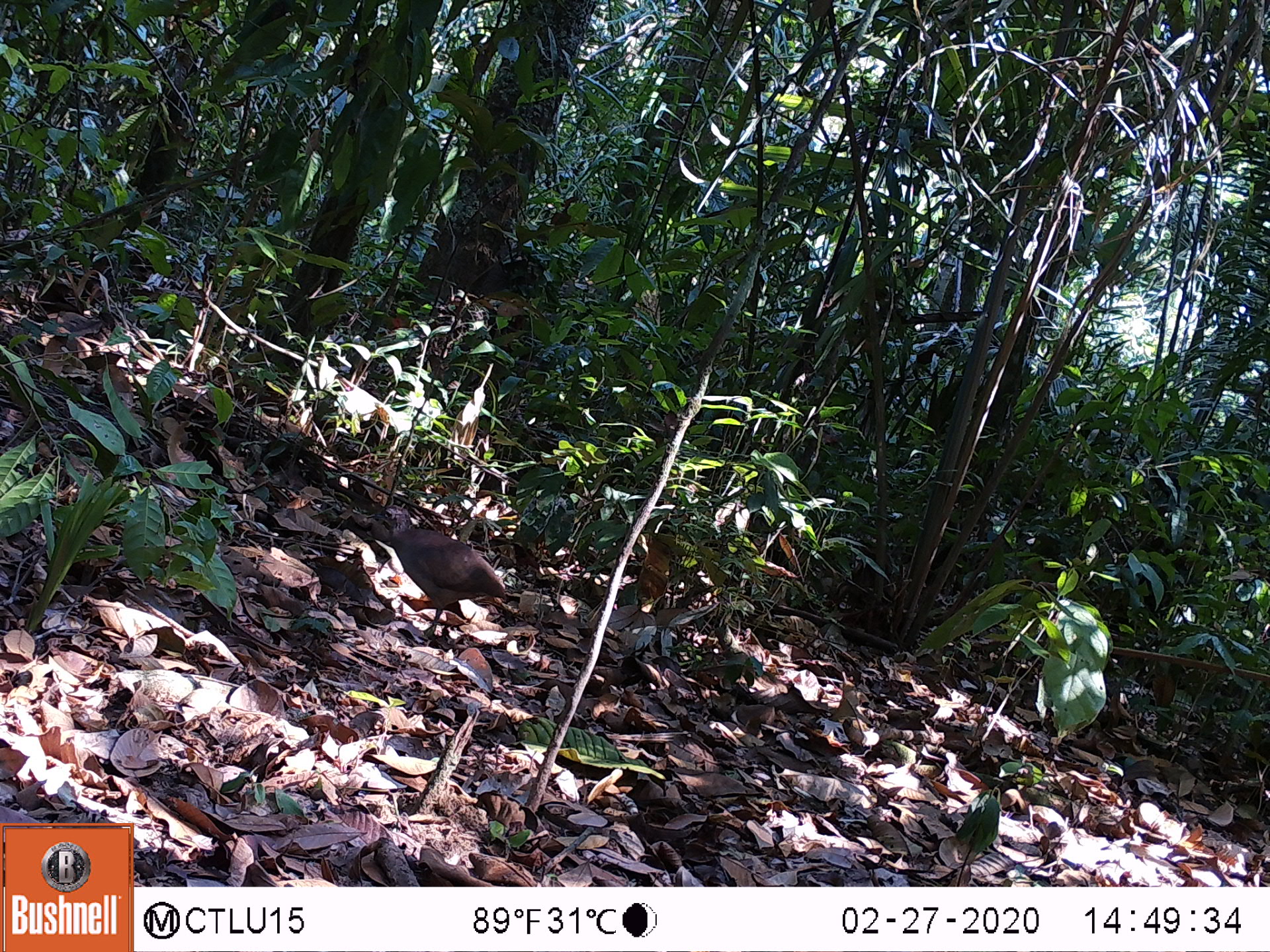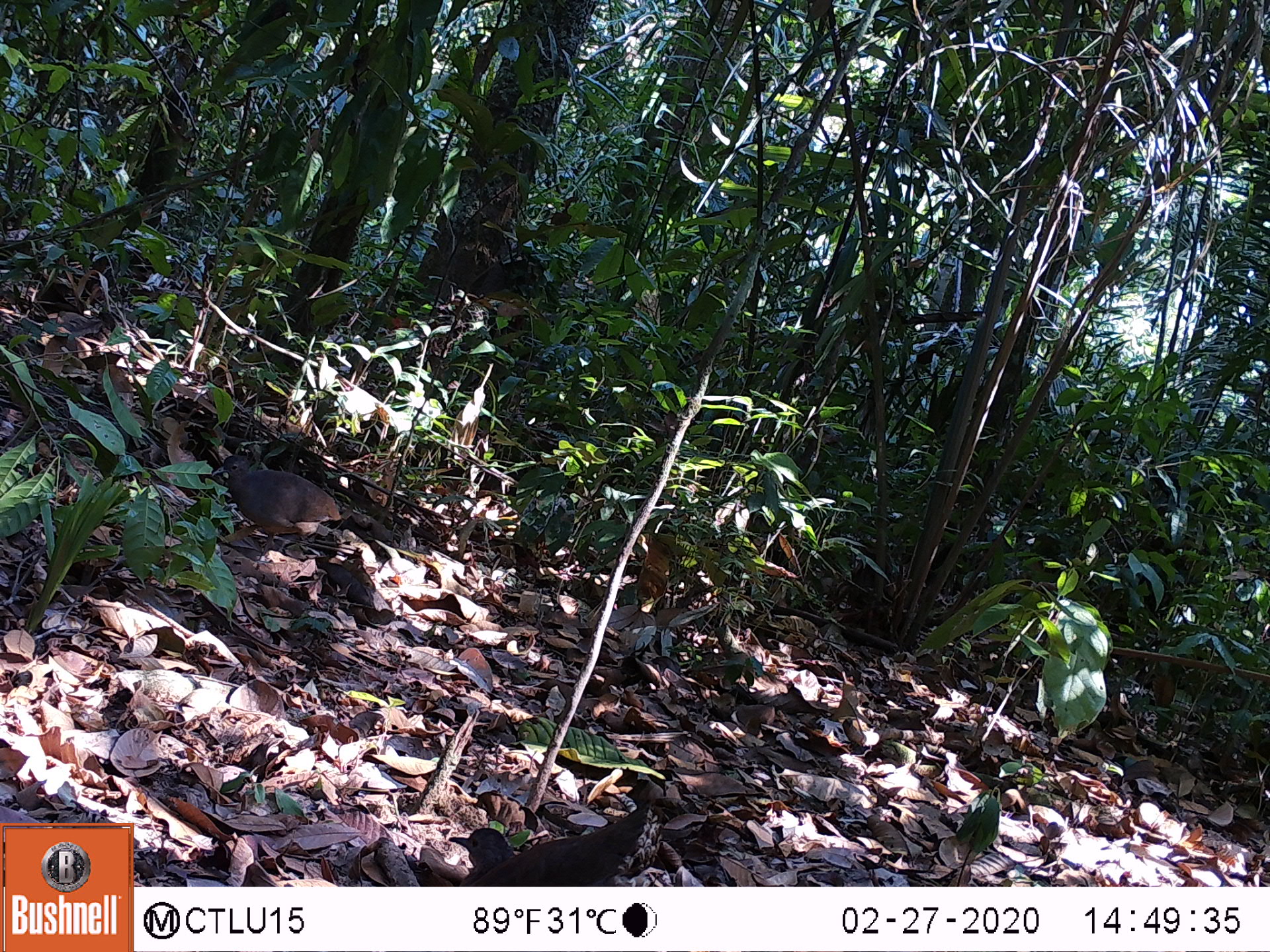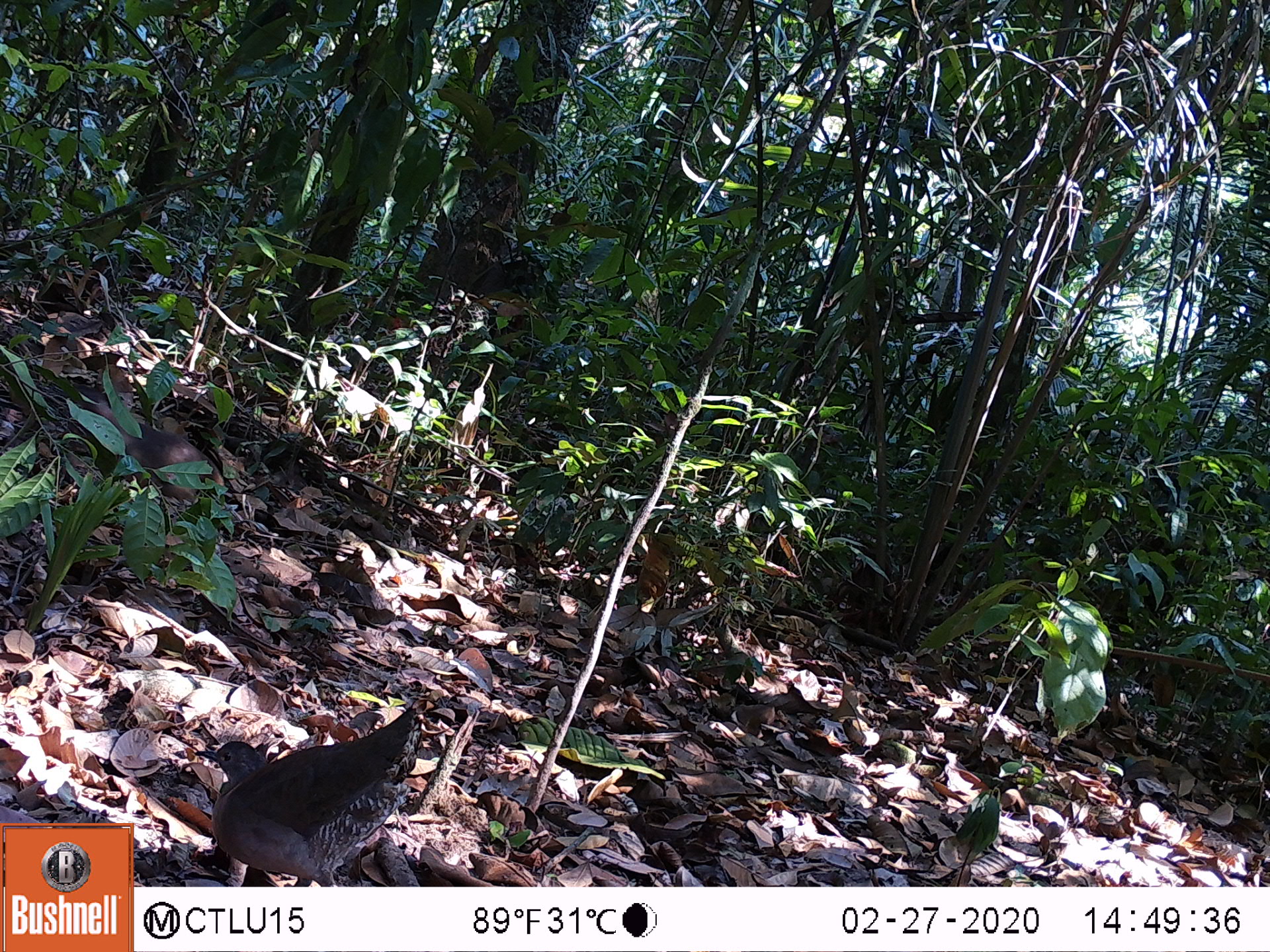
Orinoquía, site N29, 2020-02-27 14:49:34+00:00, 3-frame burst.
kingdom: Animalia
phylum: Chordata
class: Aves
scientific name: Aves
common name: bird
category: unknown bird